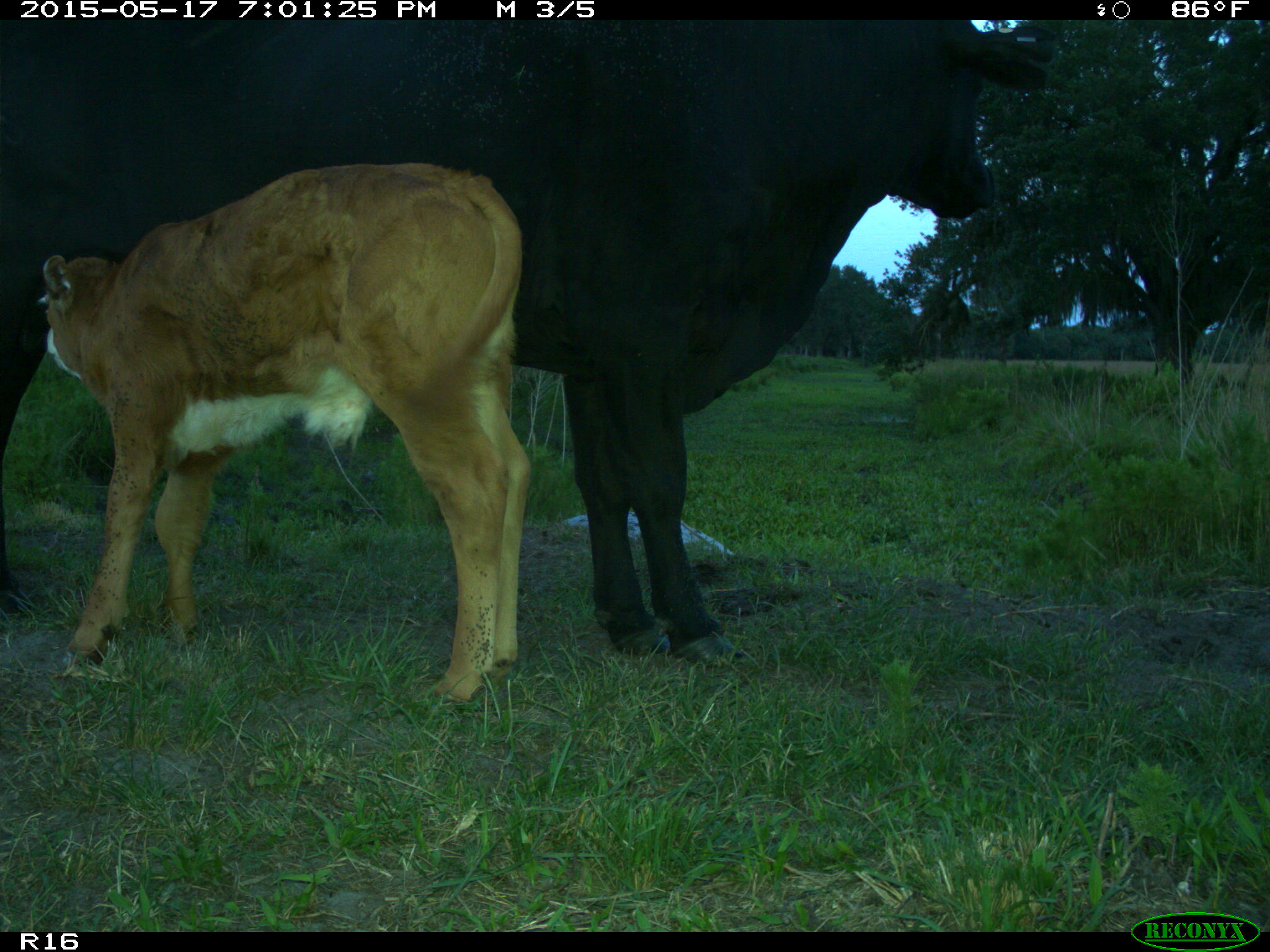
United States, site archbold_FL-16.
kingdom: Animalia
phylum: Chordata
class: Mammalia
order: Artiodactyla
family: Bovidae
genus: Bos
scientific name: Bos taurus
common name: domestic cow